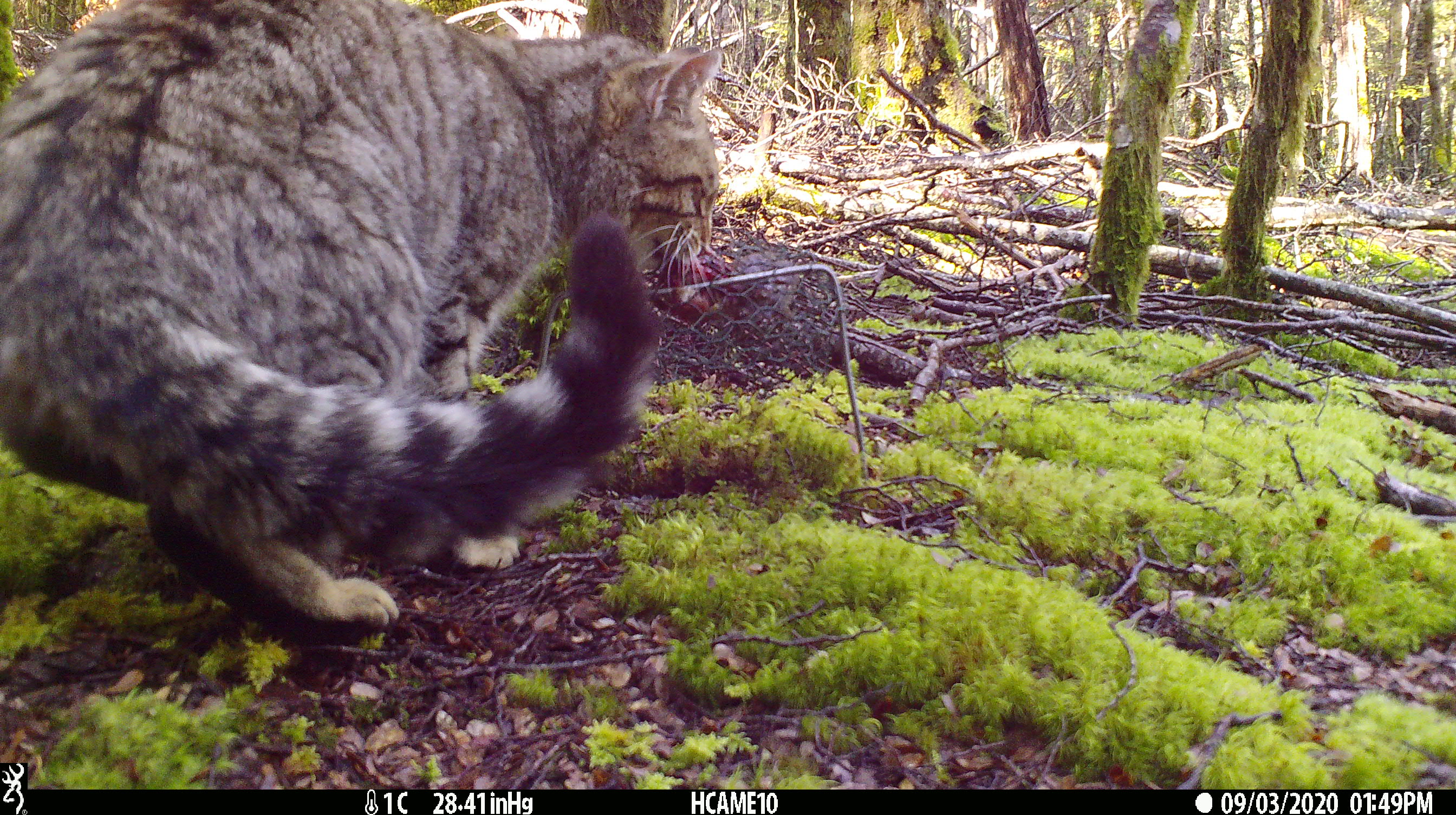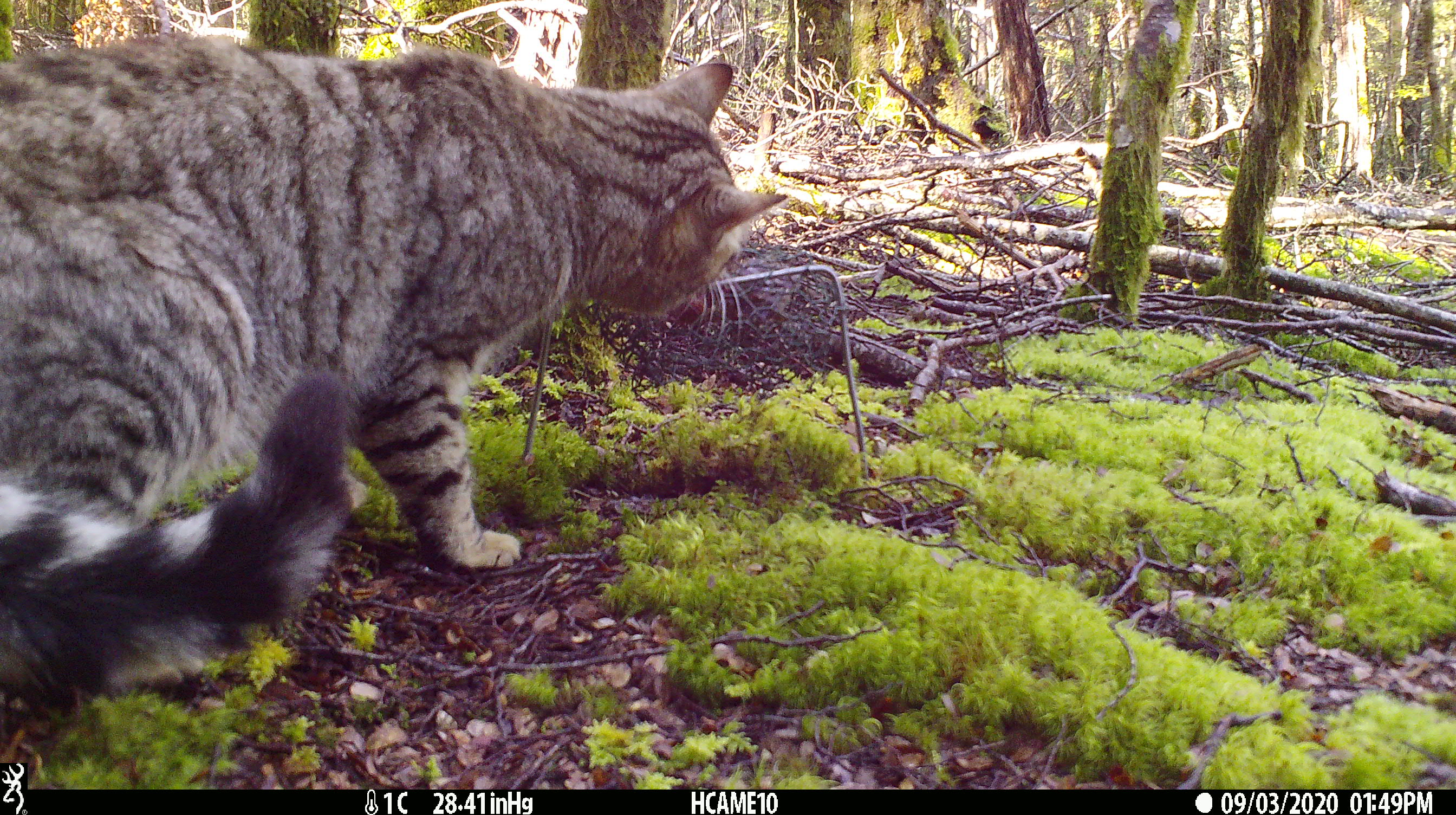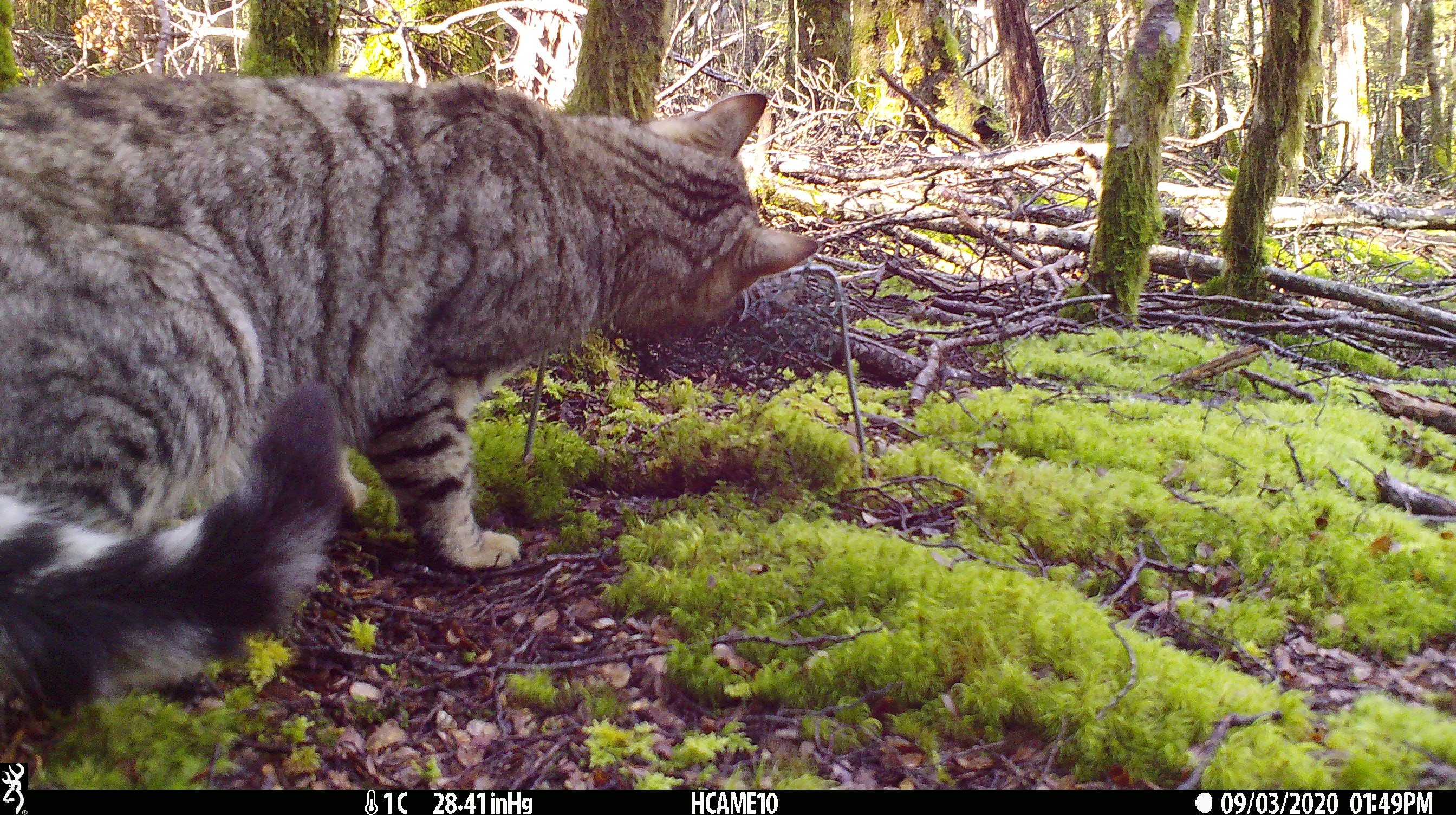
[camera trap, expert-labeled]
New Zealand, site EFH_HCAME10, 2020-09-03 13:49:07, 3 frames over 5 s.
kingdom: Animalia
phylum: Chordata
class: Mammalia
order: Carnivora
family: Felidae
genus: Felis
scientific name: Felis catus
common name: domestic cat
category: cat